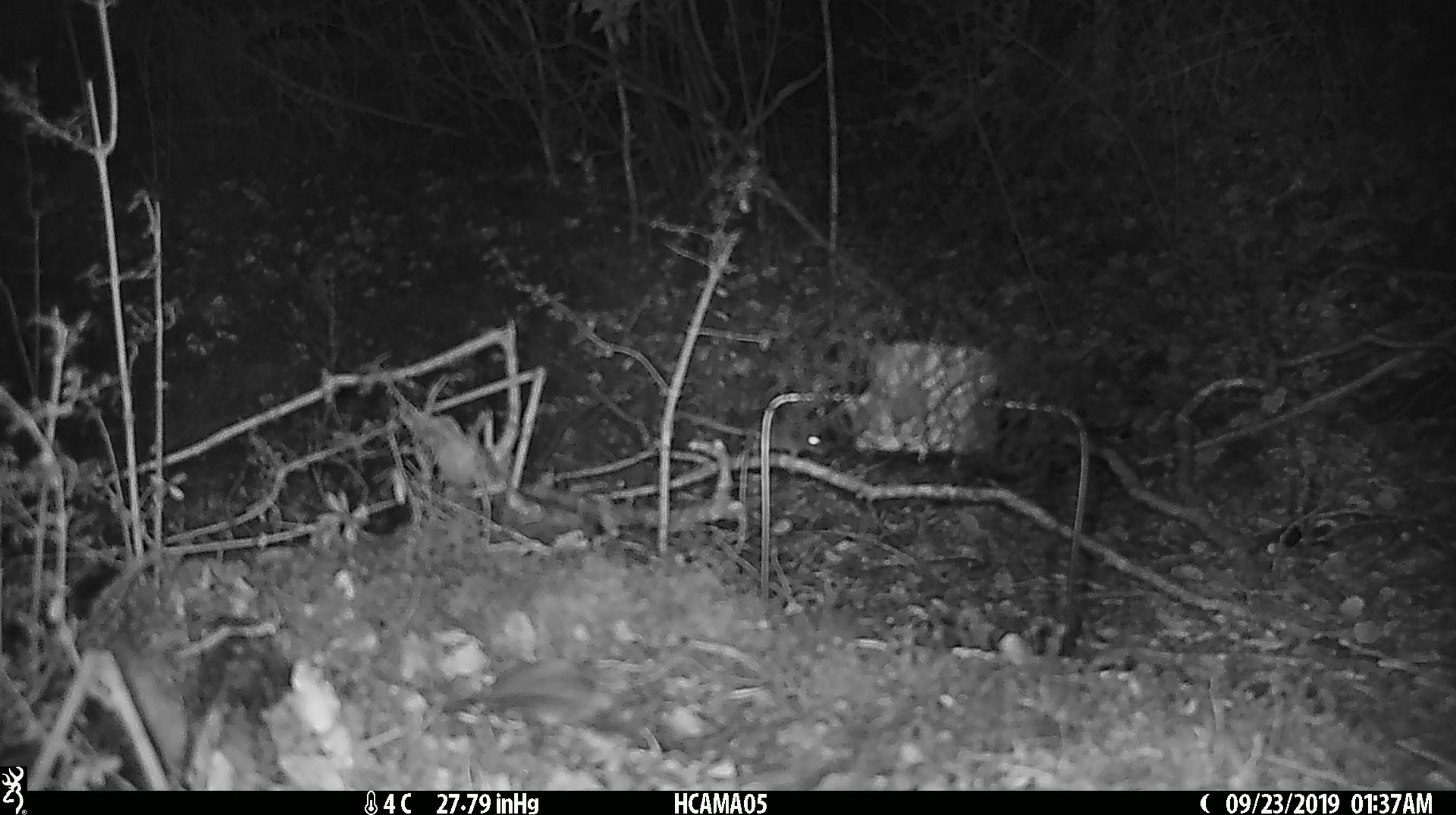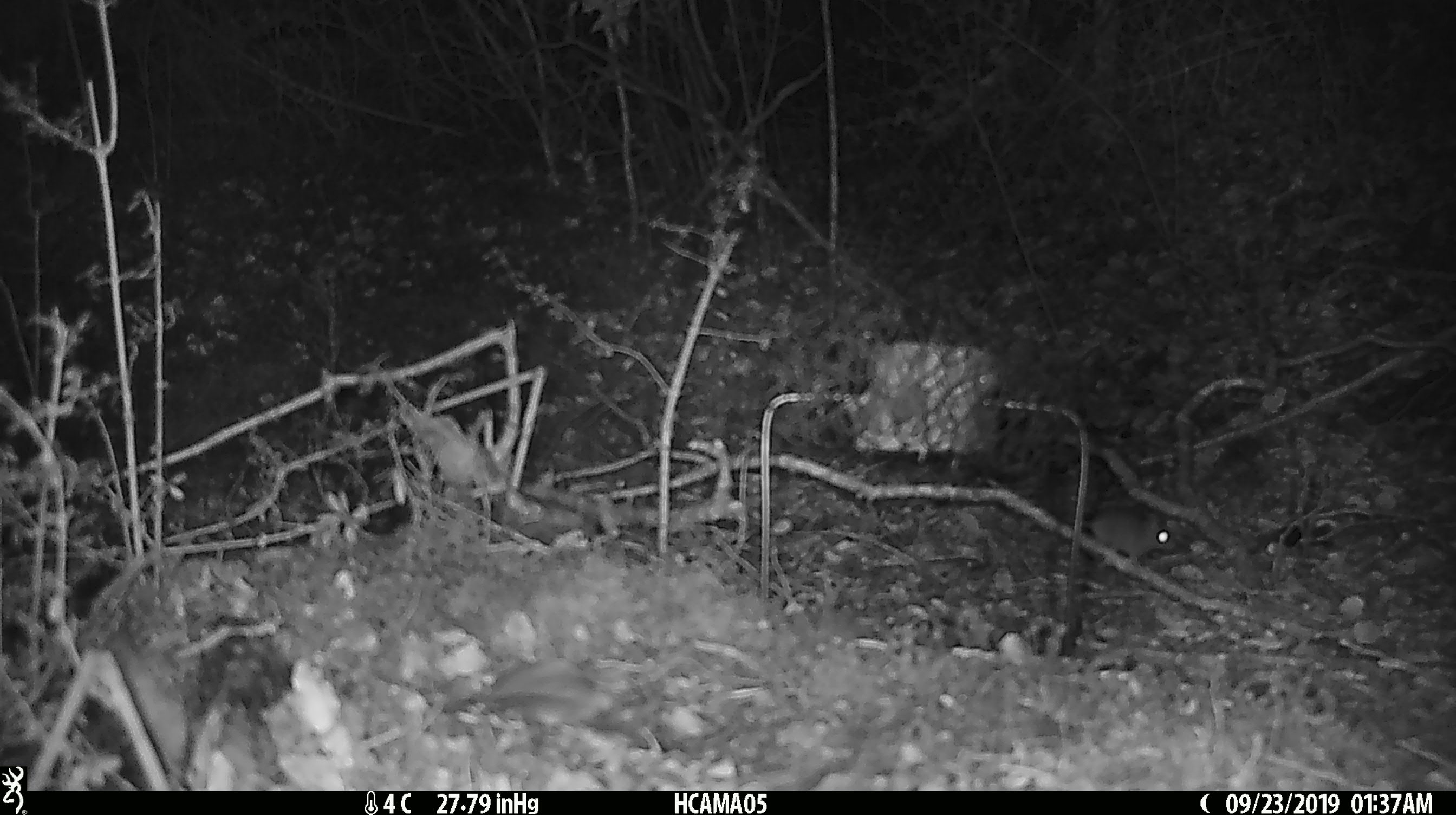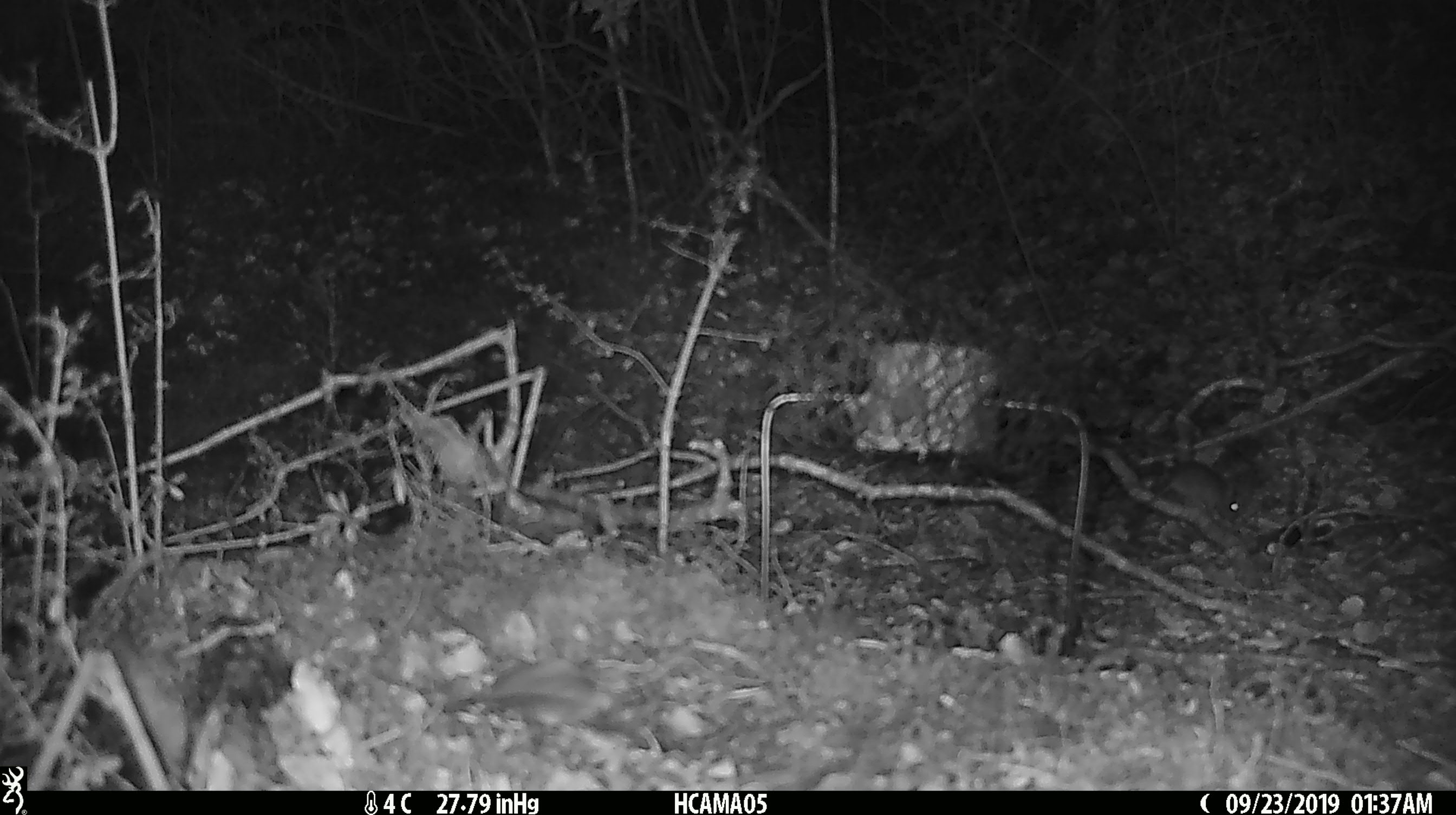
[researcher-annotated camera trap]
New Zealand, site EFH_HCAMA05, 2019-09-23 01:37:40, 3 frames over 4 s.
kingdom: Animalia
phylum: Chordata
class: Mammalia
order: Rodentia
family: Muridae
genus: Mus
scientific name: Mus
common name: mouse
Mouse (Mus).